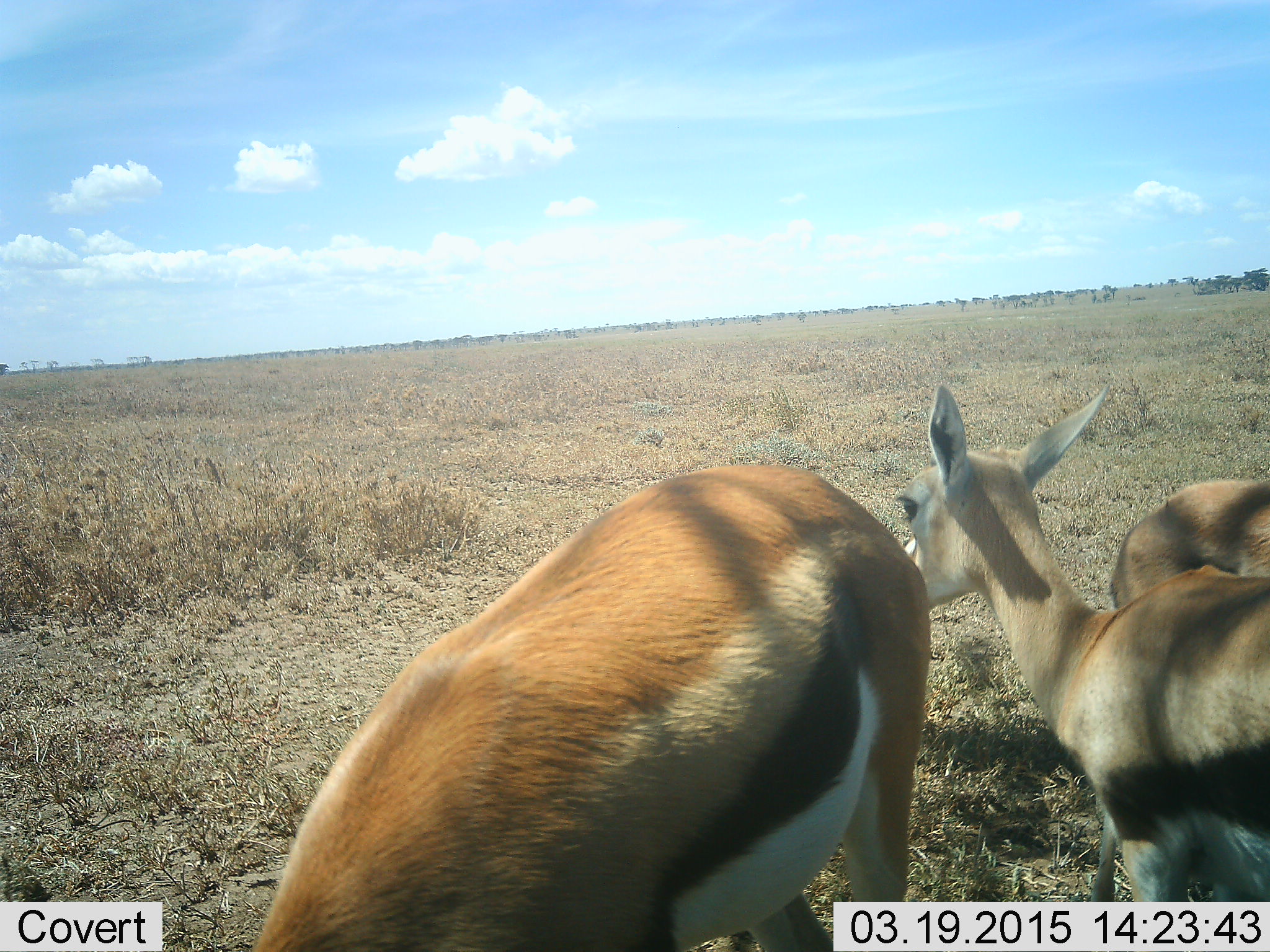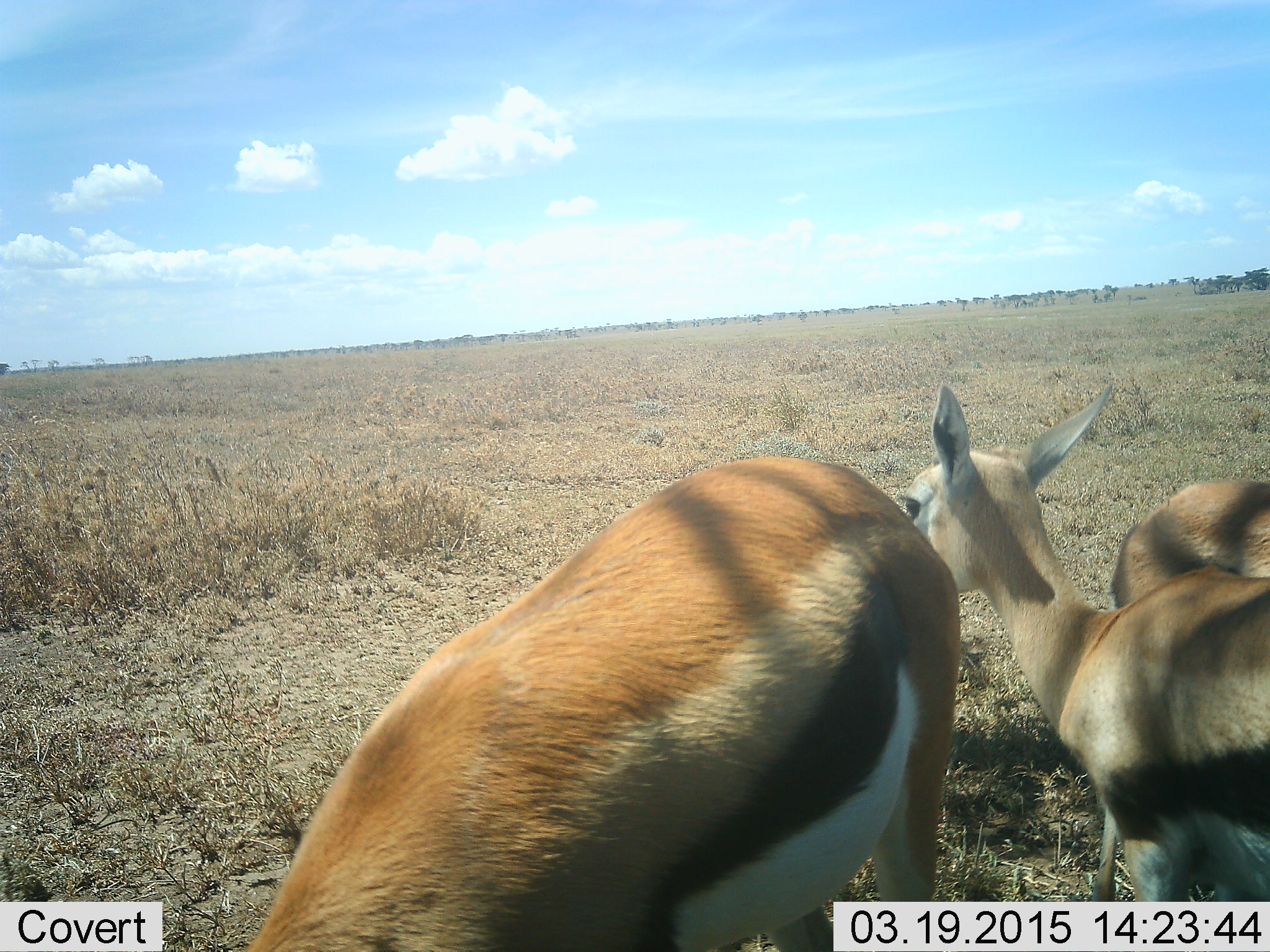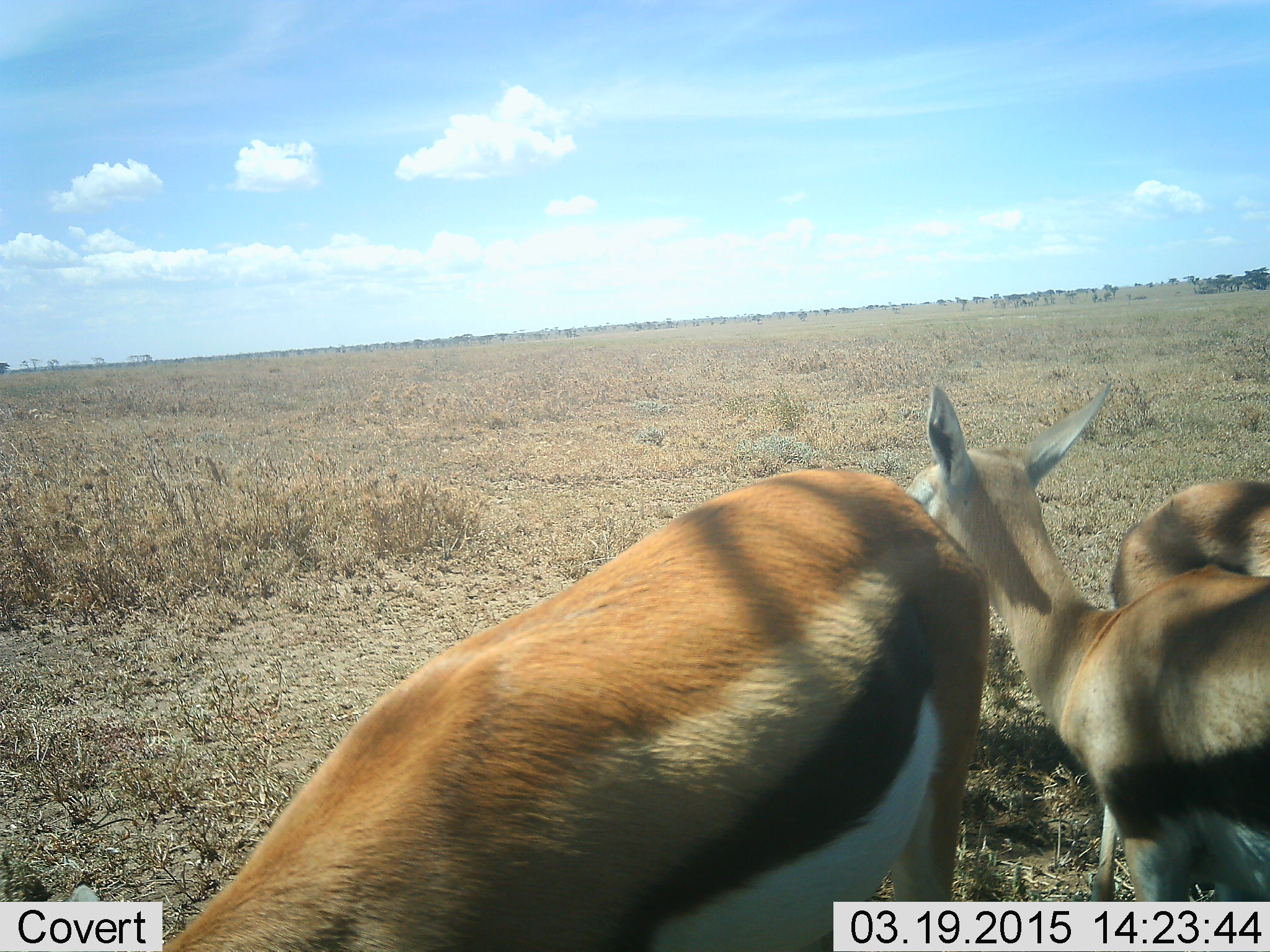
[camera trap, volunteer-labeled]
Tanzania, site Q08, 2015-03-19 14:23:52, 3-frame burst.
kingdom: Animalia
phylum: Chordata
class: Mammalia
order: Artiodactyla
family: Bovidae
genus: Eudorcas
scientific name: Eudorcas thomsonii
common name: thomson's gazelle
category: gazellethomsons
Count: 3.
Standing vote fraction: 100%.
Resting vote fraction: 10%.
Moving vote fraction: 10%.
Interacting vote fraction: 0%.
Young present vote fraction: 0%.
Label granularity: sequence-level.